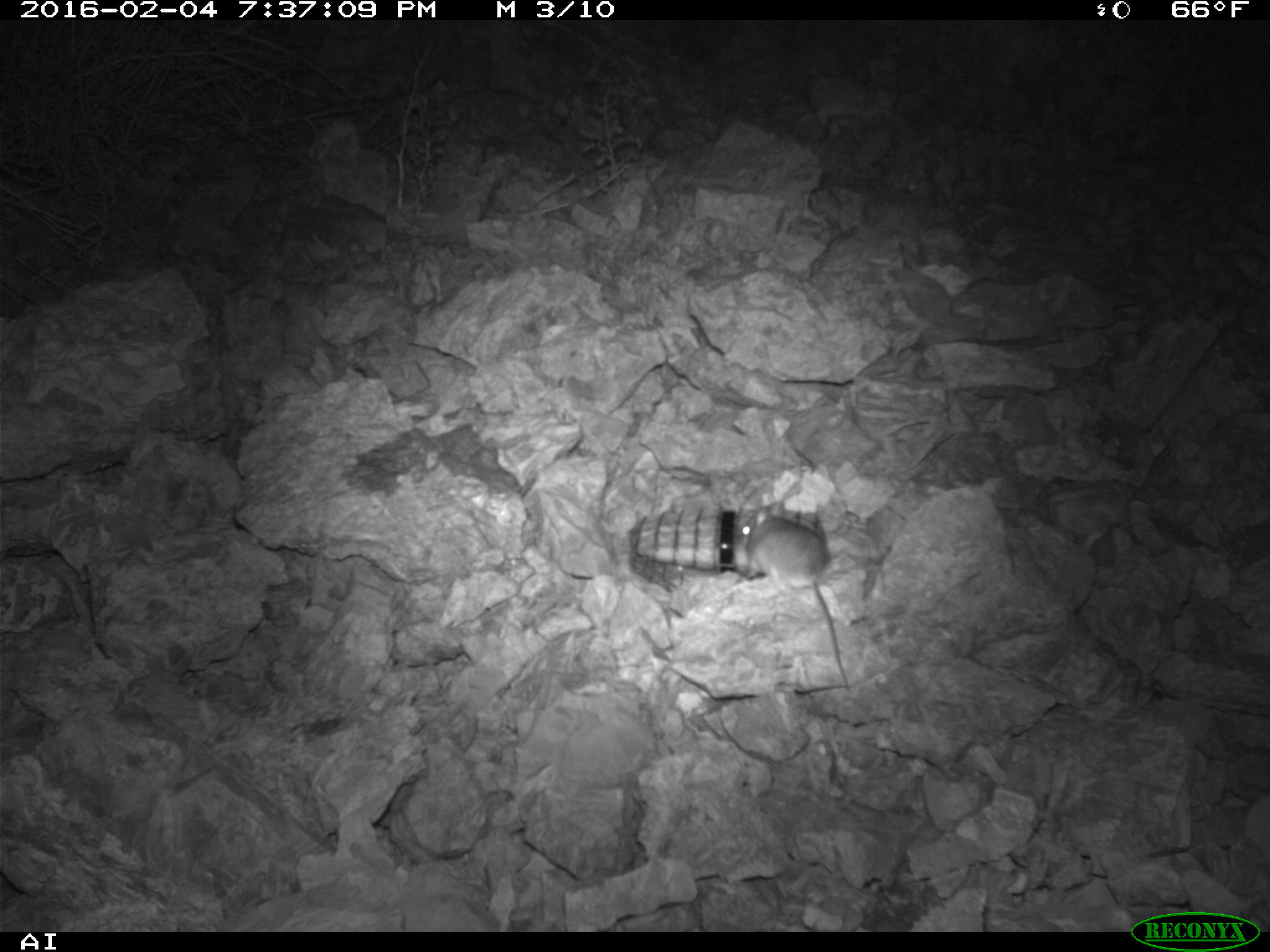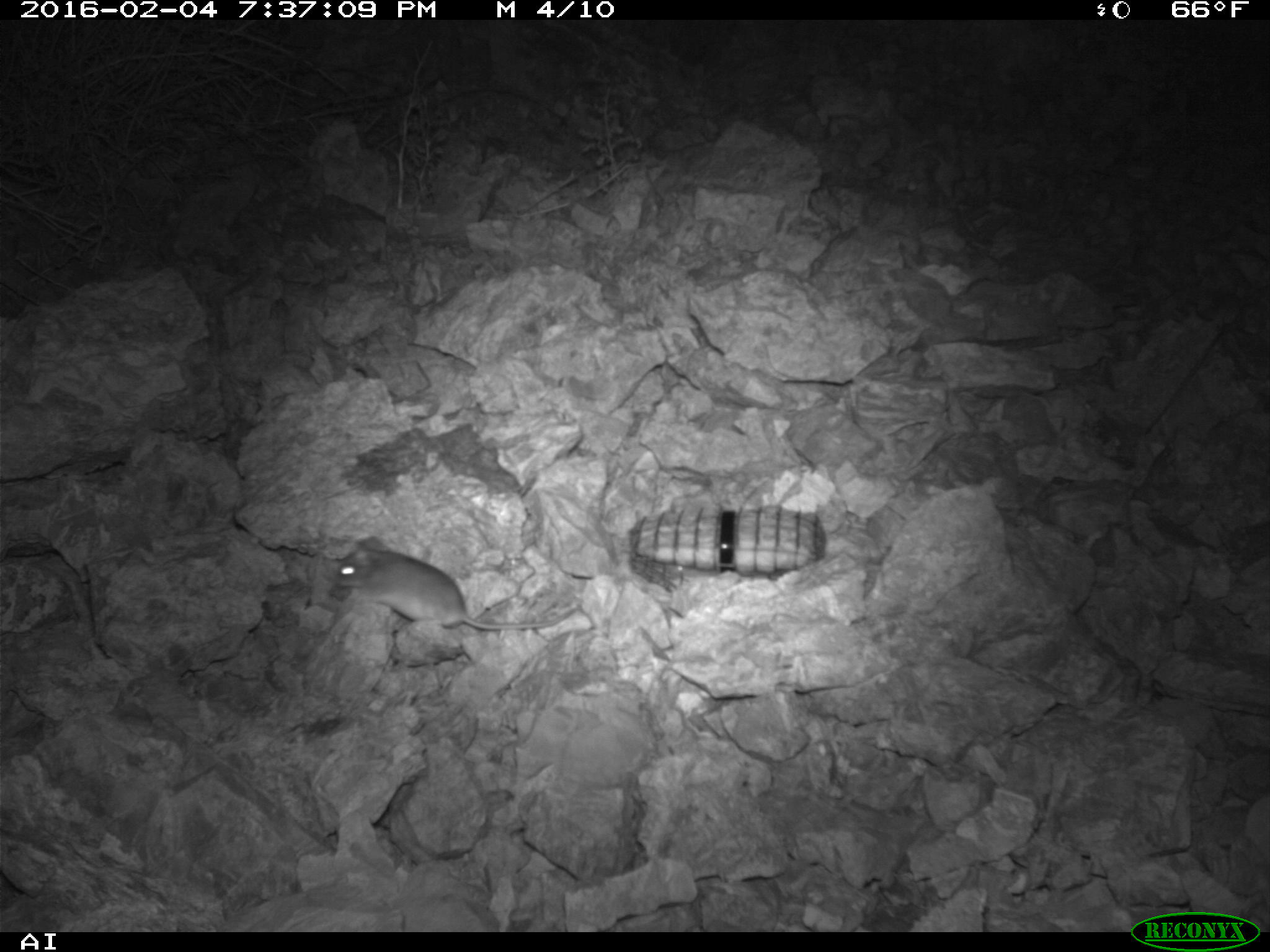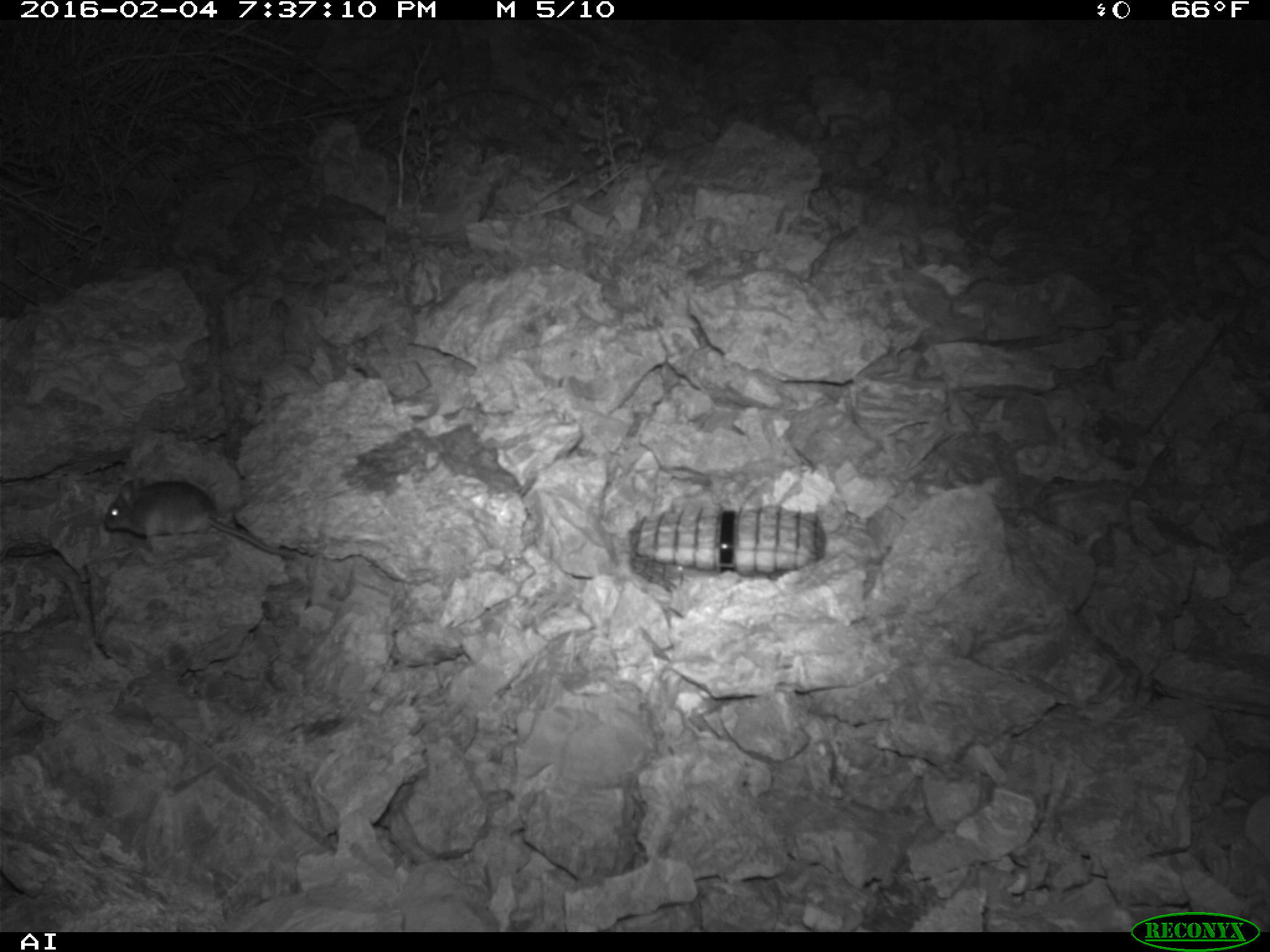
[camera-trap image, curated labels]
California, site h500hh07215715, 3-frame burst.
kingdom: Animalia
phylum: Chordata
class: Mammalia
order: Rodentia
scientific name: Rodentia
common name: rodent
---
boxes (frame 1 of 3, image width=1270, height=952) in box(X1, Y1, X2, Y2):
rodent: box(731, 504, 853, 694)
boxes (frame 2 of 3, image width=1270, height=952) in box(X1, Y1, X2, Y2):
rodent: box(329, 536, 577, 630)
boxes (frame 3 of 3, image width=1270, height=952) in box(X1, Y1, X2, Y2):
rodent: box(104, 477, 296, 559)